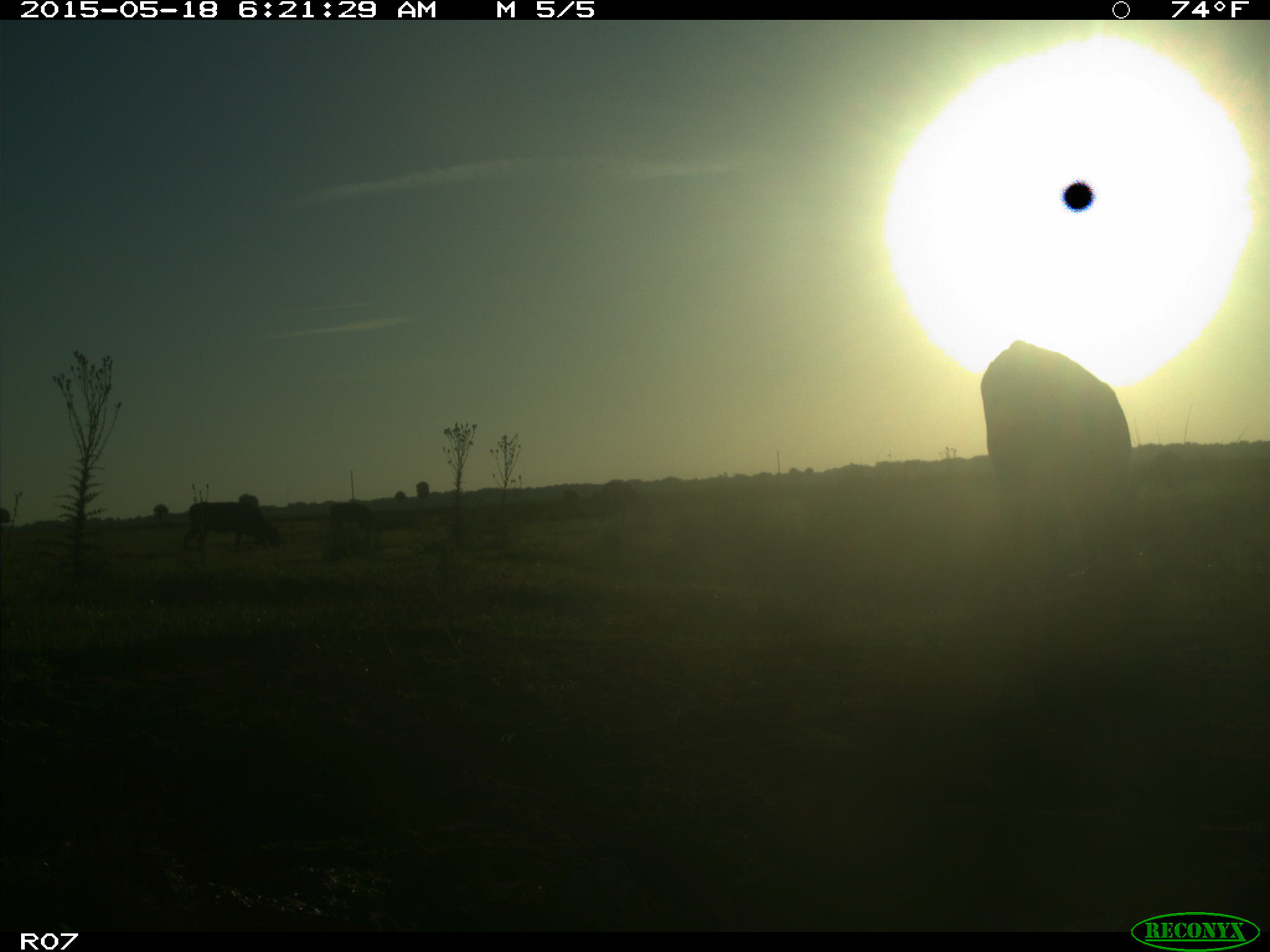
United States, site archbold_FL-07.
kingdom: Animalia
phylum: Chordata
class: Mammalia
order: Artiodactyla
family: Bovidae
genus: Bos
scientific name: Bos taurus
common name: domestic cow